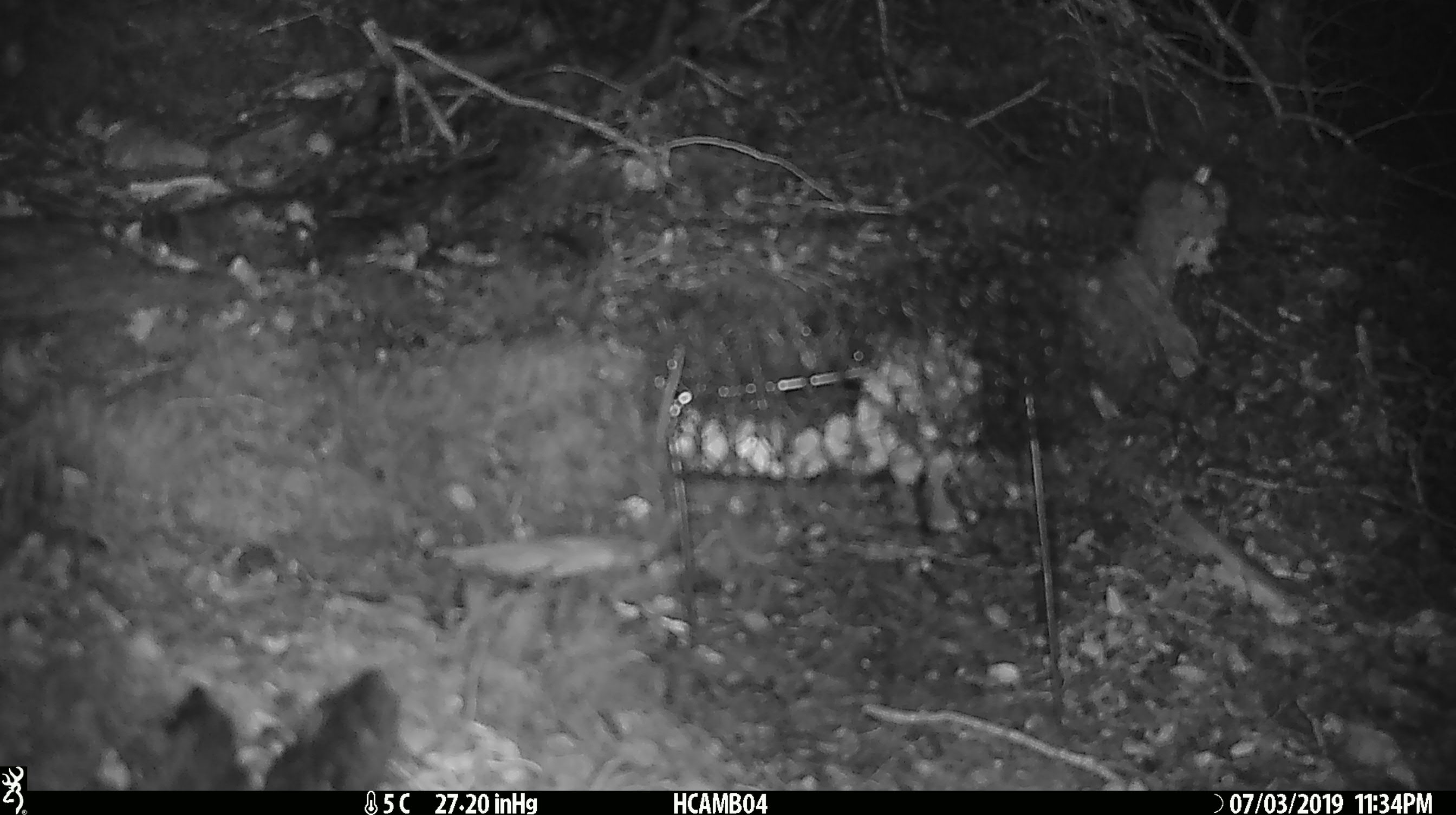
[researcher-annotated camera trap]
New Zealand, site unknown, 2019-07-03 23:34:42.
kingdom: Animalia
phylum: Chordata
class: Mammalia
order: Rodentia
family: Muridae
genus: Mus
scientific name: Mus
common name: mouse